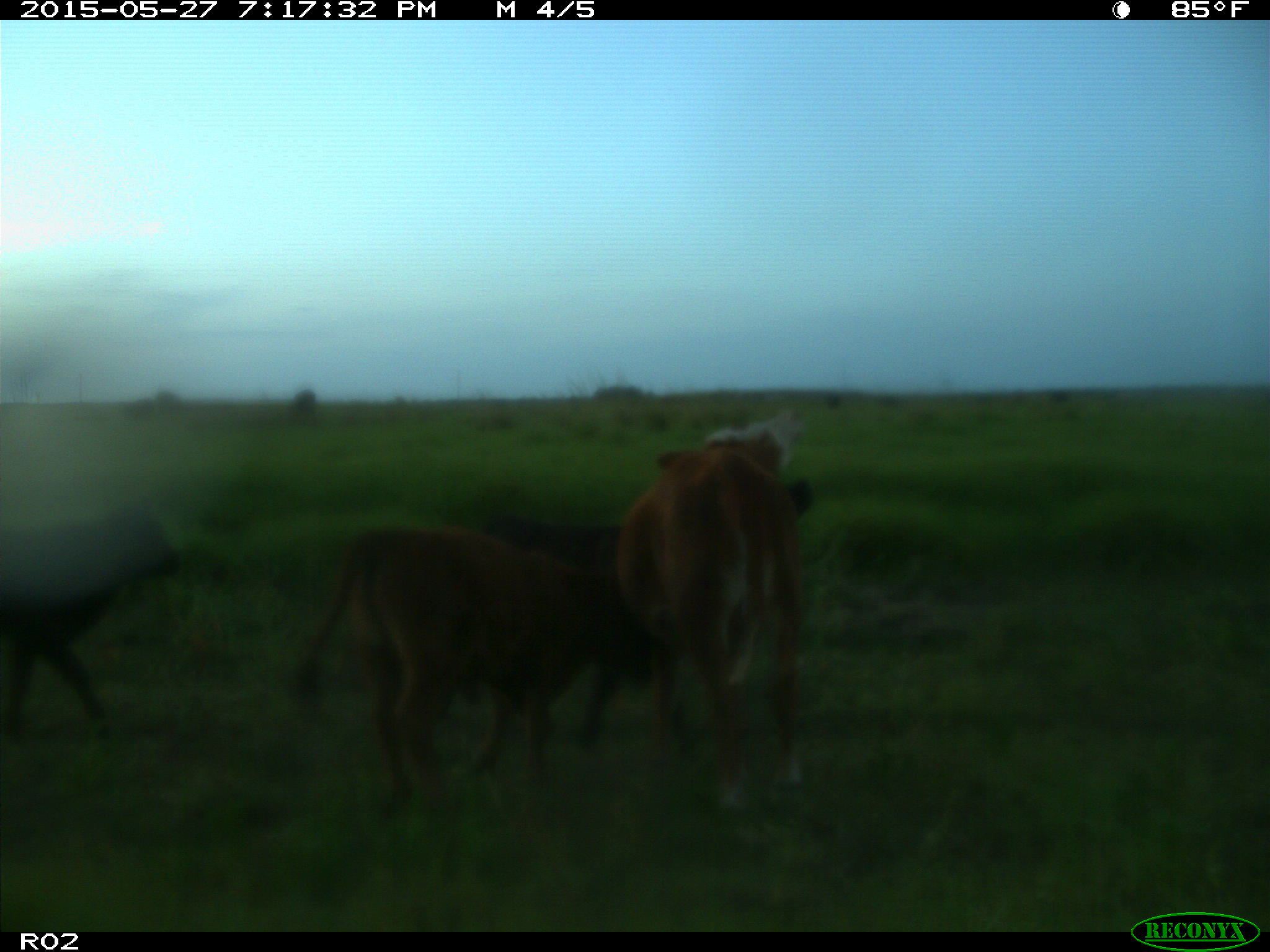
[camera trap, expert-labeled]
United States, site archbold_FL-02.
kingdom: Animalia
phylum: Chordata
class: Mammalia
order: Artiodactyla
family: Bovidae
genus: Bos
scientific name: Bos taurus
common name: domestic cow